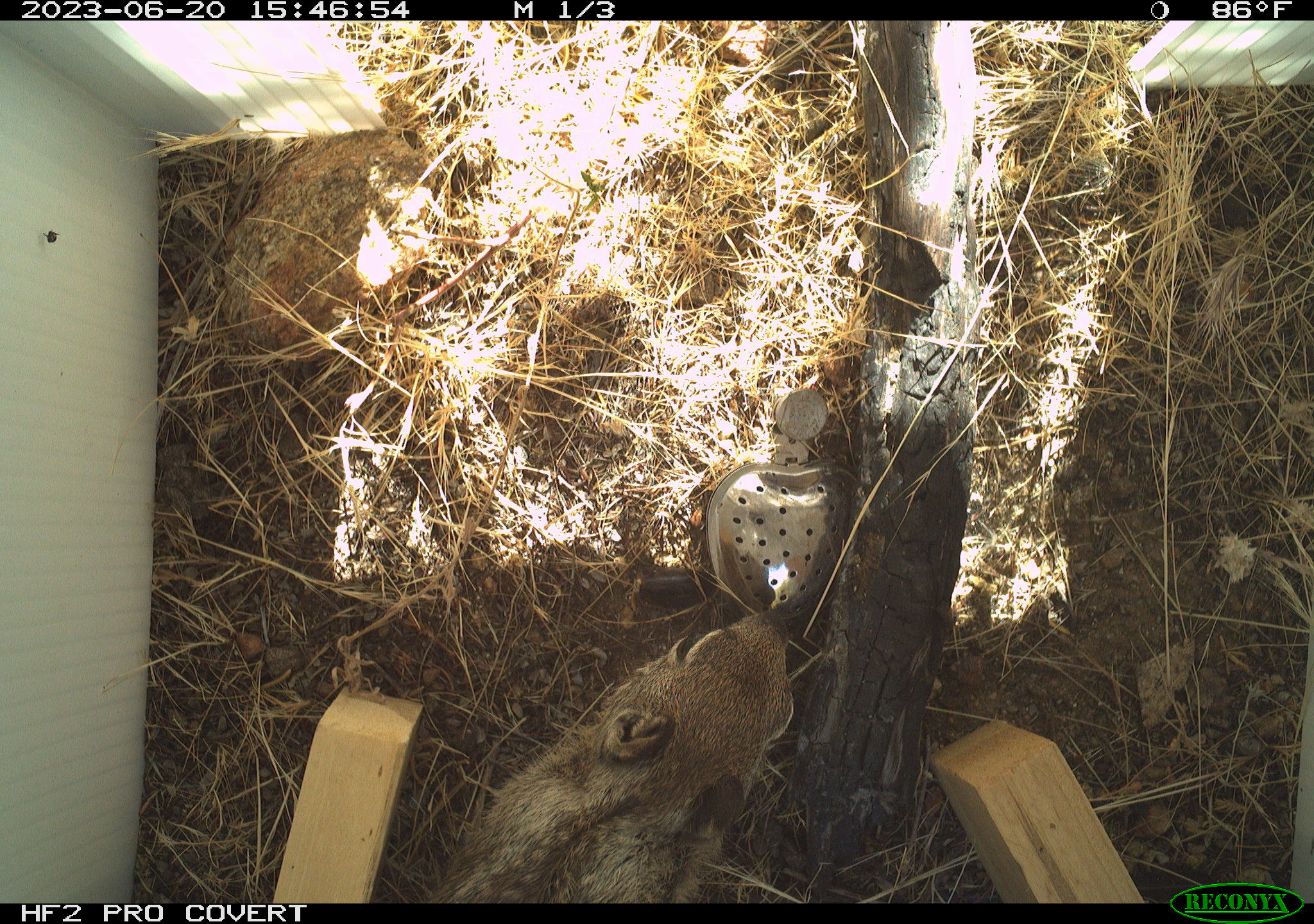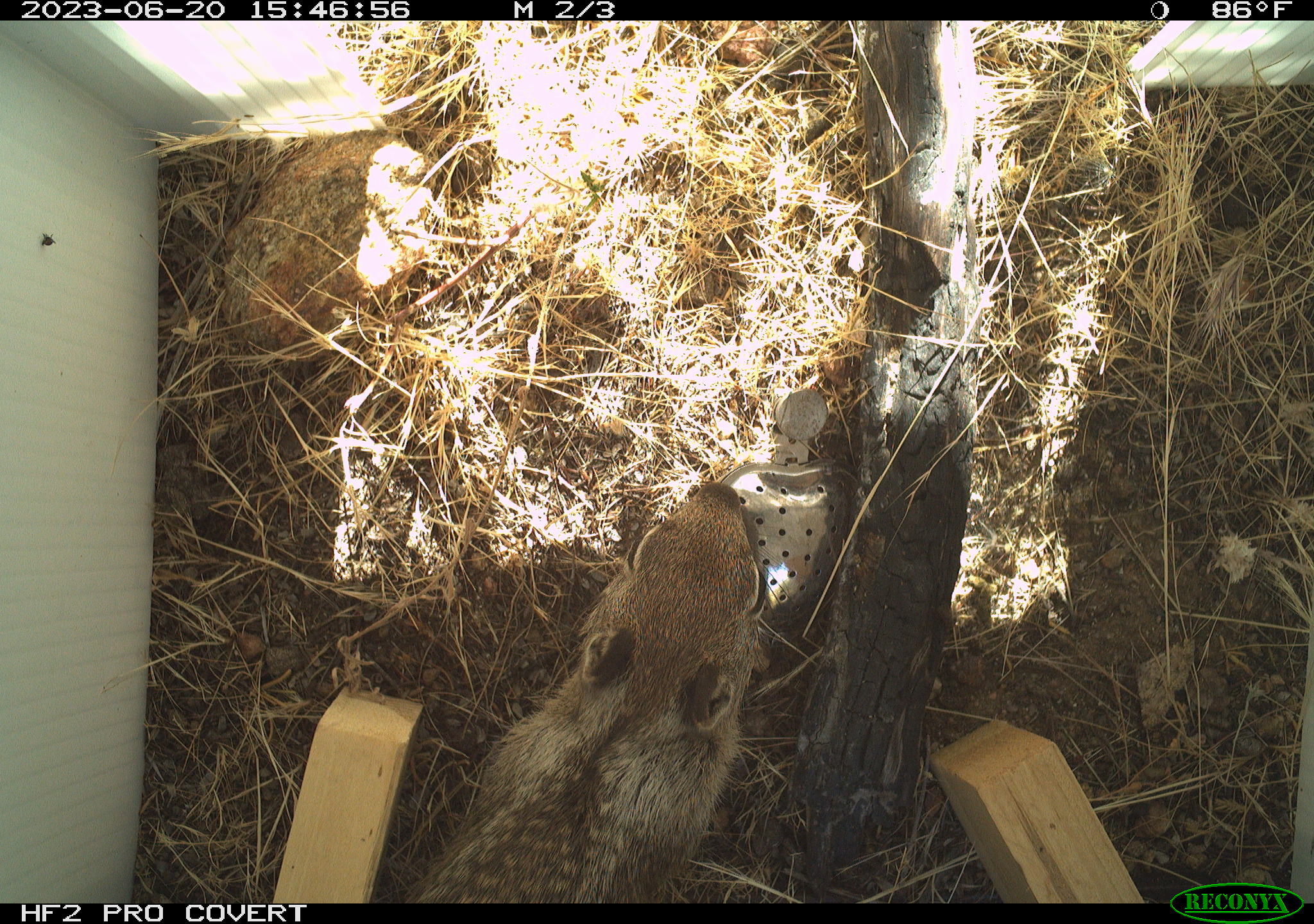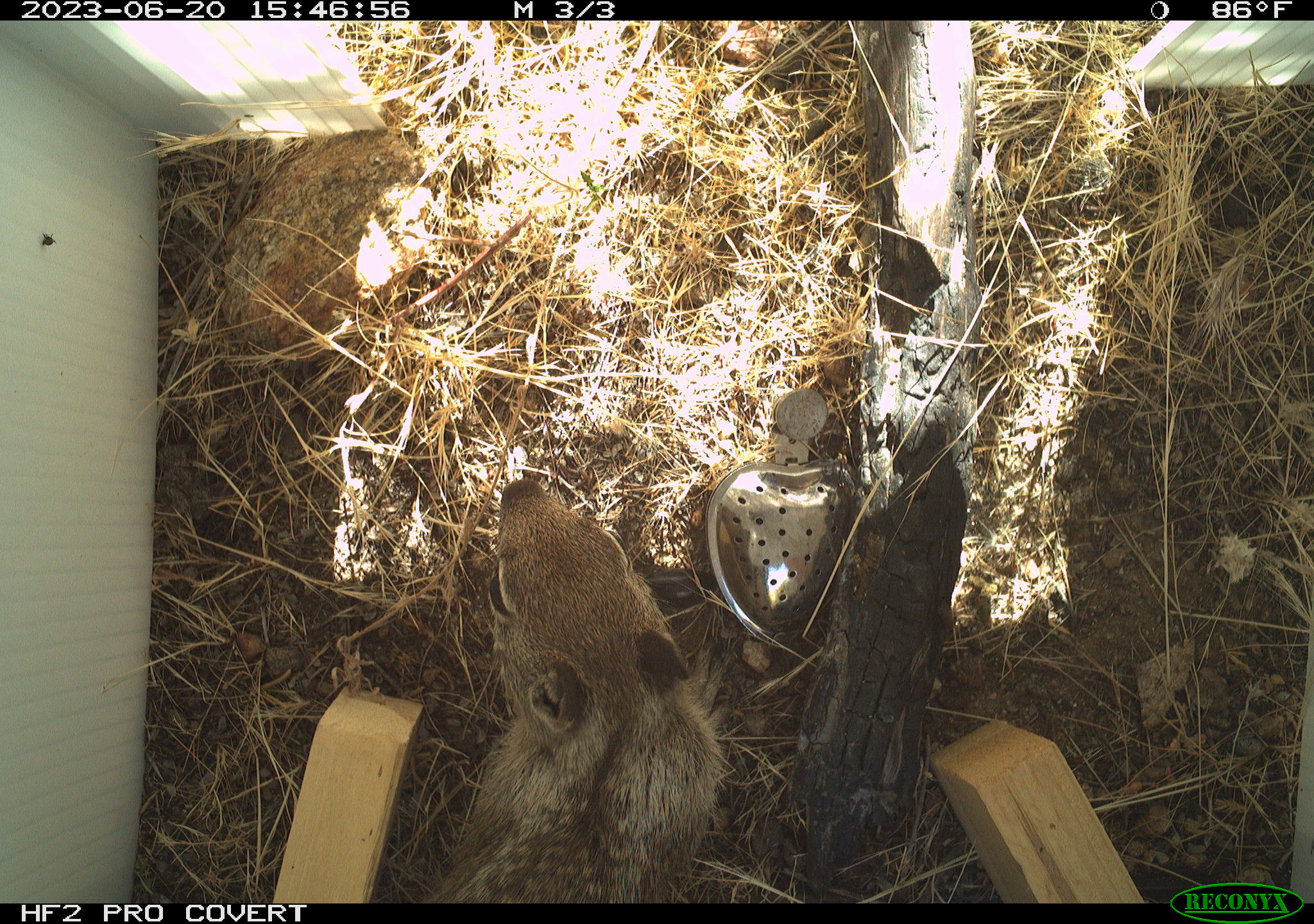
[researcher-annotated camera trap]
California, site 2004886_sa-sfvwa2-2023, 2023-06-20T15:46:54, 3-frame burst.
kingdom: Animalia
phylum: Chordata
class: Mammalia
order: Rodentia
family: Sciuridae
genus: Otospermophilus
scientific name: Otospermophilus beecheyi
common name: california ground squirrel